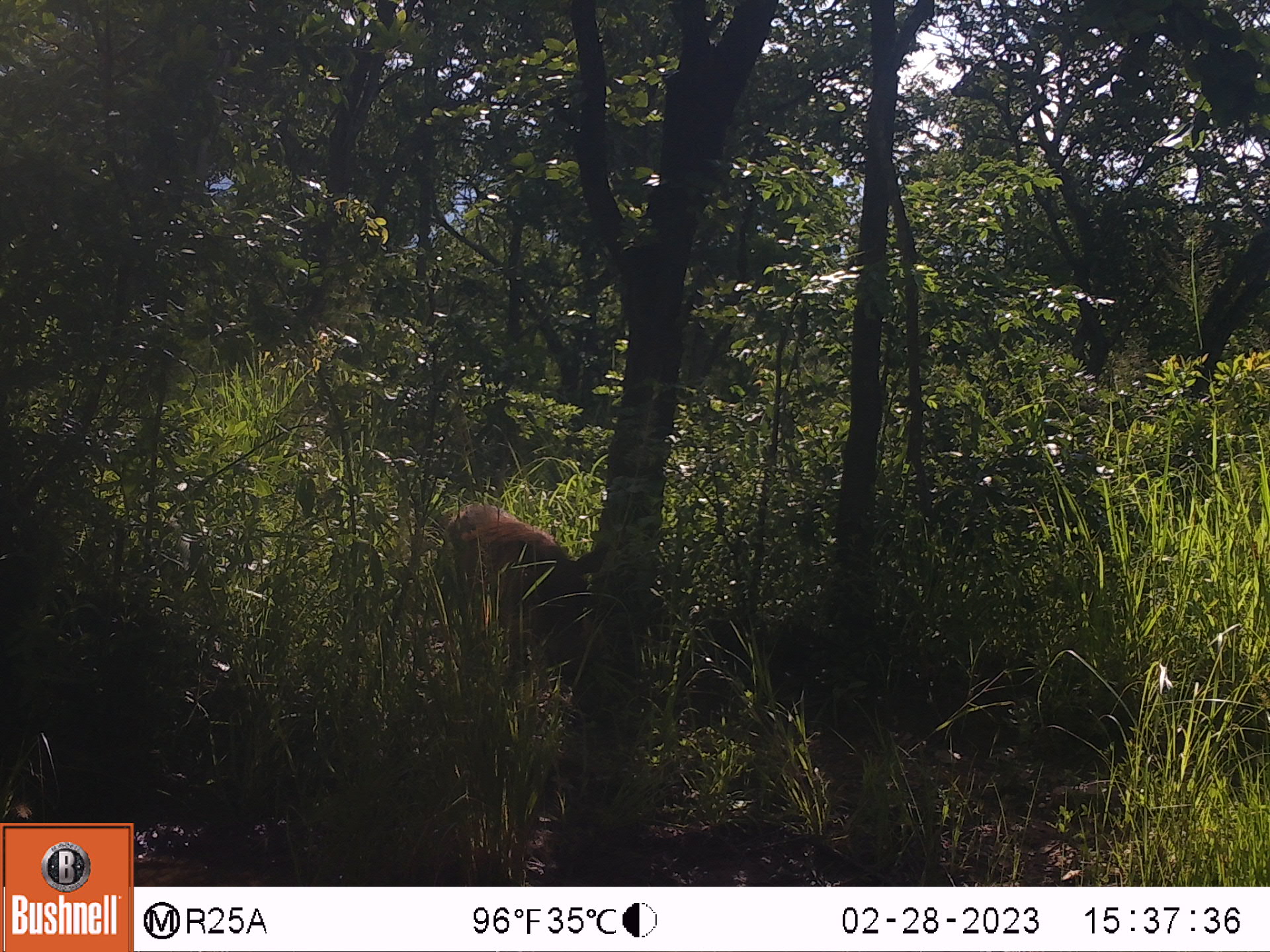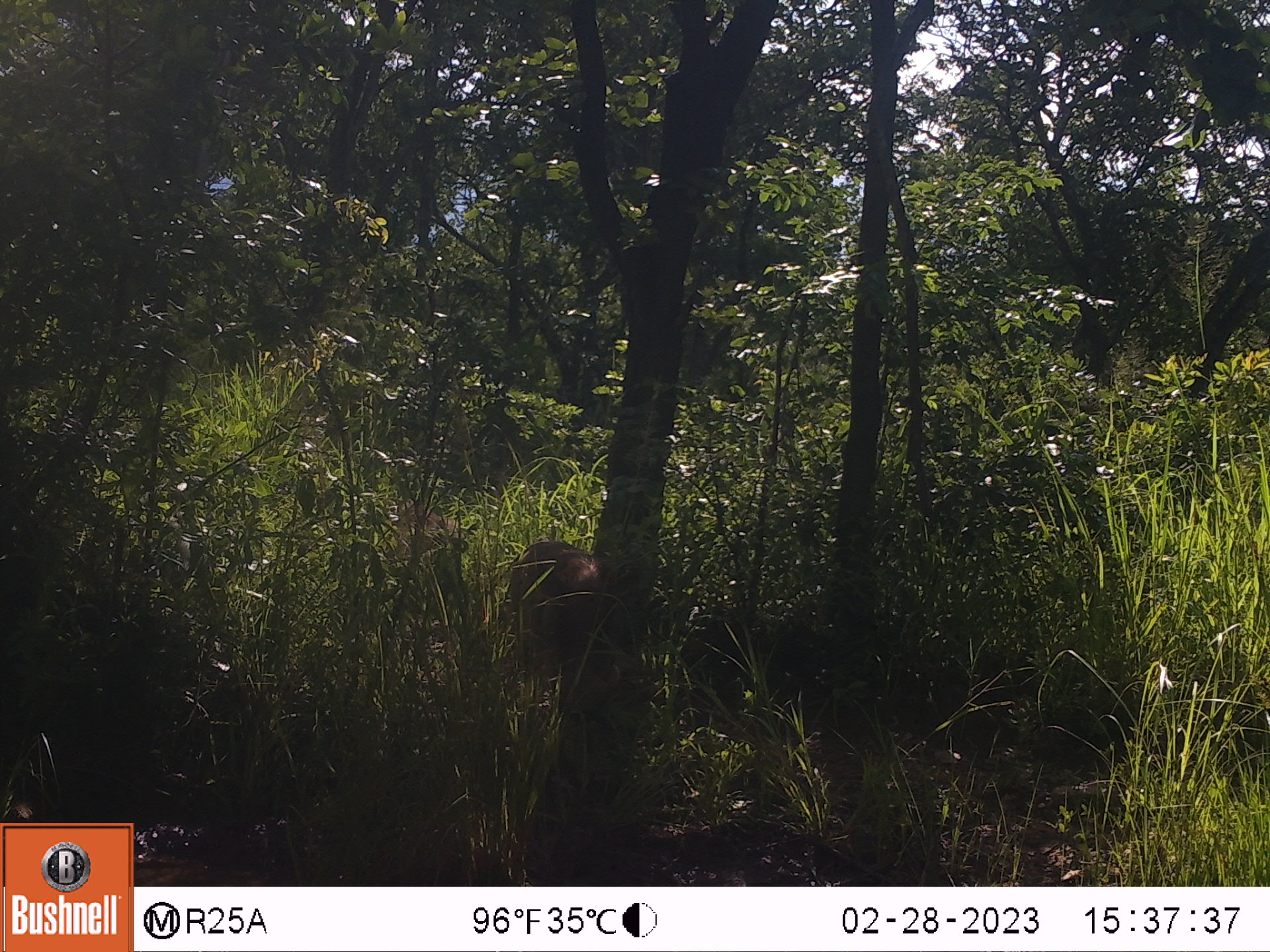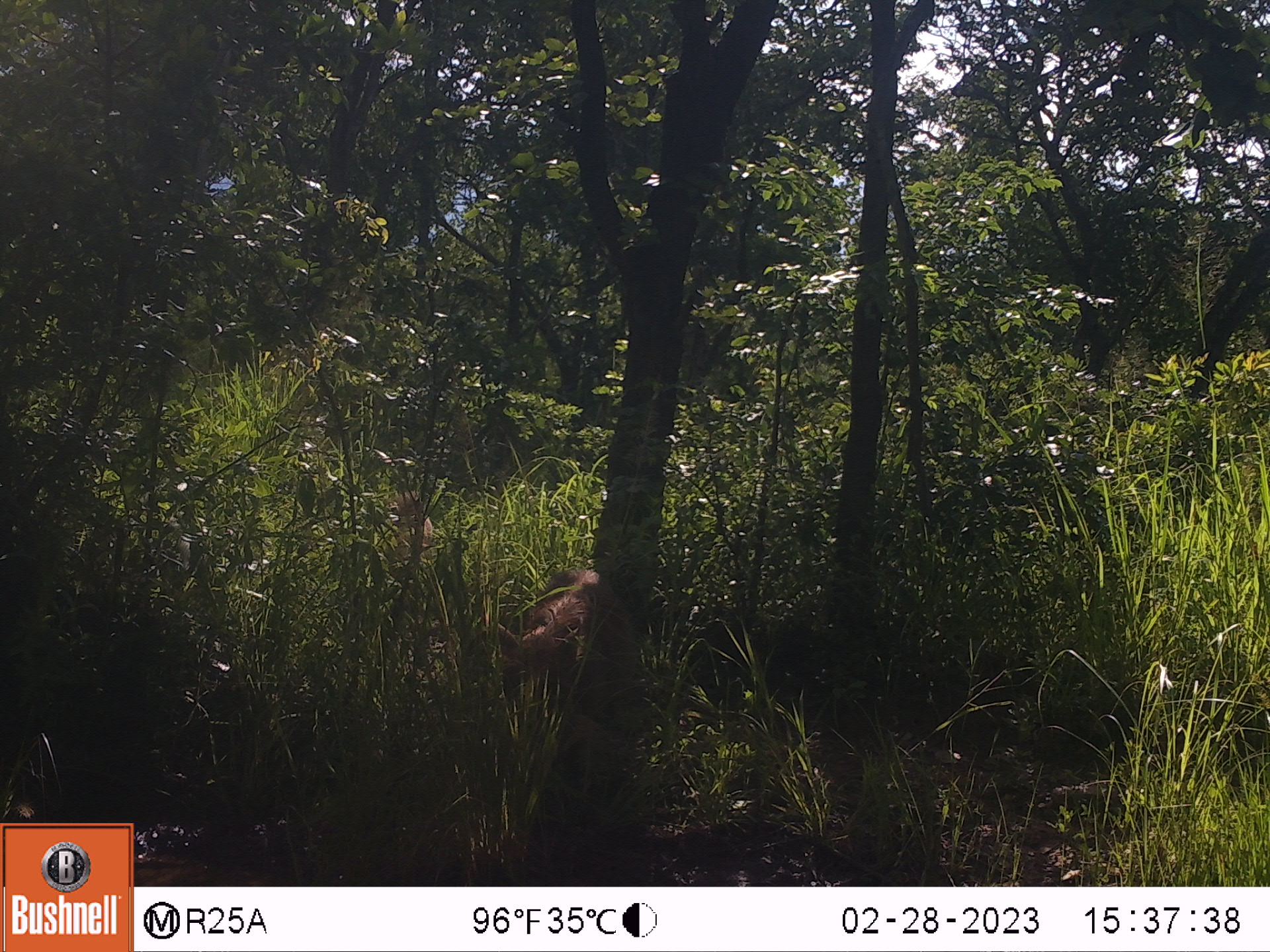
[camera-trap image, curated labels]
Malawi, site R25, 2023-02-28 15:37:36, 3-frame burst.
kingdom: Animalia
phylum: Chordata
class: Mammalia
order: Artiodactyla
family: Suidae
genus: Phacochoerus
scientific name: Phacochoerus africanus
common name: common warthog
Common warthog (Phacochoerus africanus), count 1.